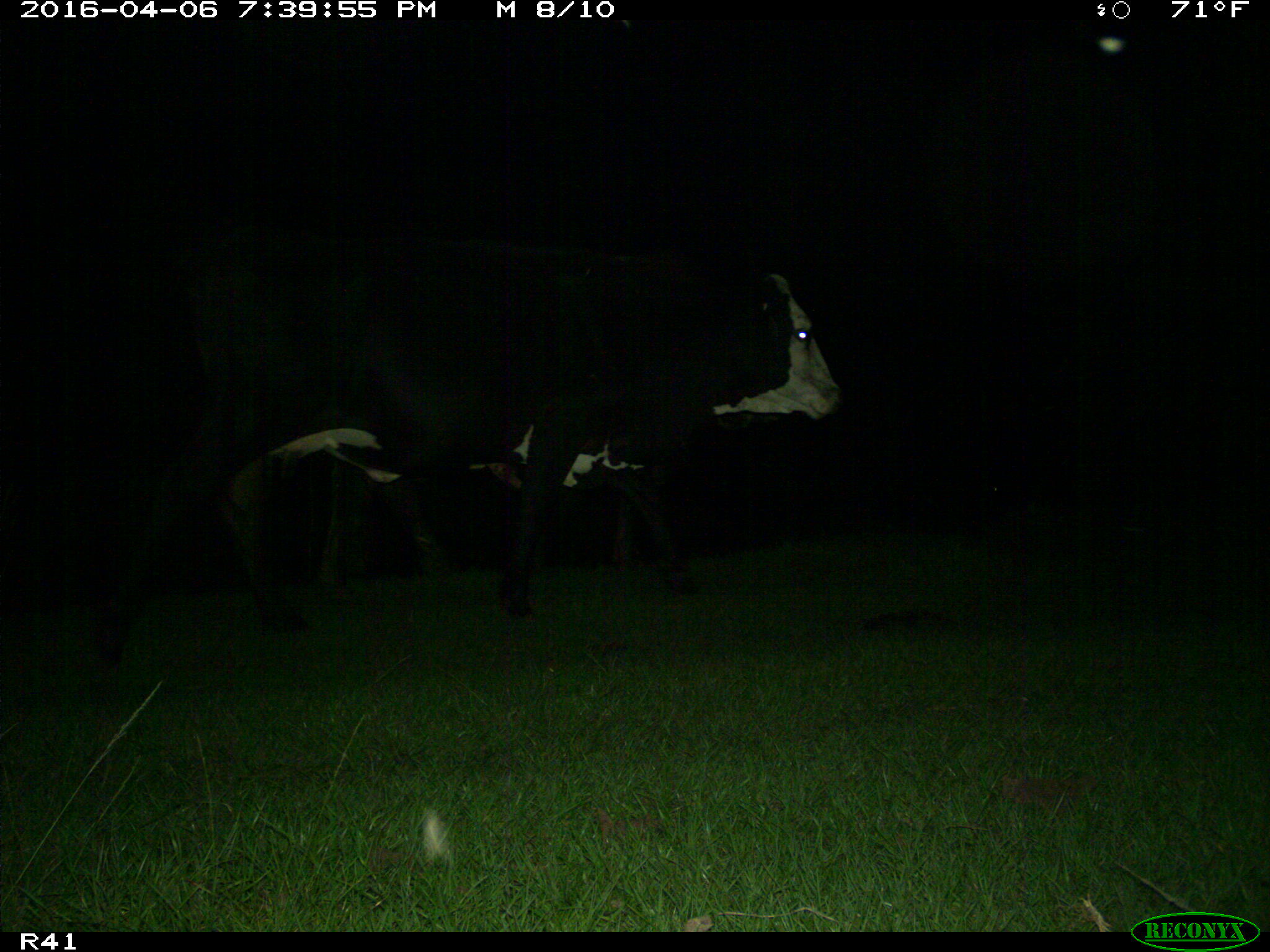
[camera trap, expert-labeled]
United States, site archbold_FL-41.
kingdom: Animalia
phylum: Chordata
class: Mammalia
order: Artiodactyla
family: Bovidae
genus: Bos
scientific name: Bos taurus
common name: domestic cow